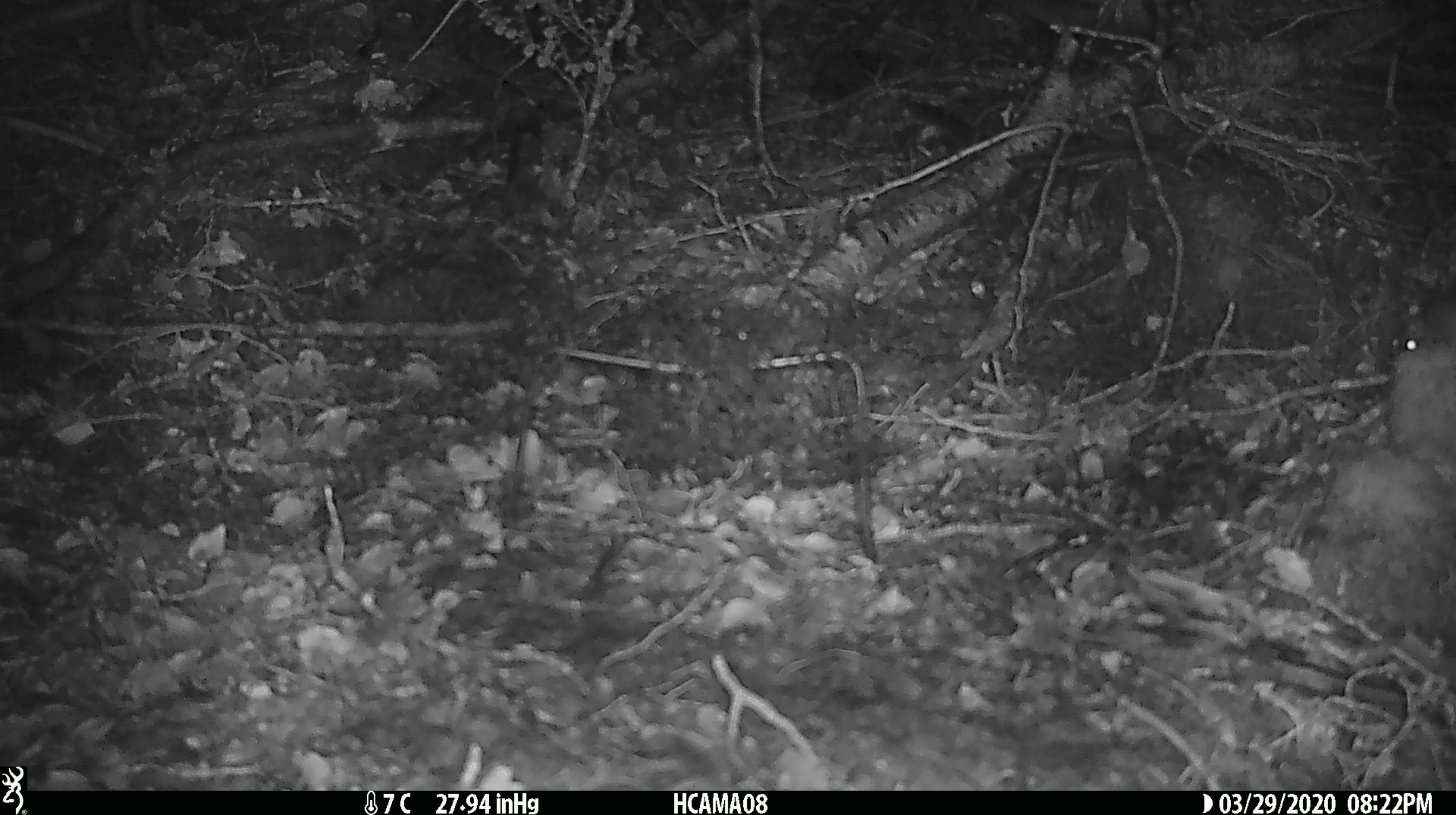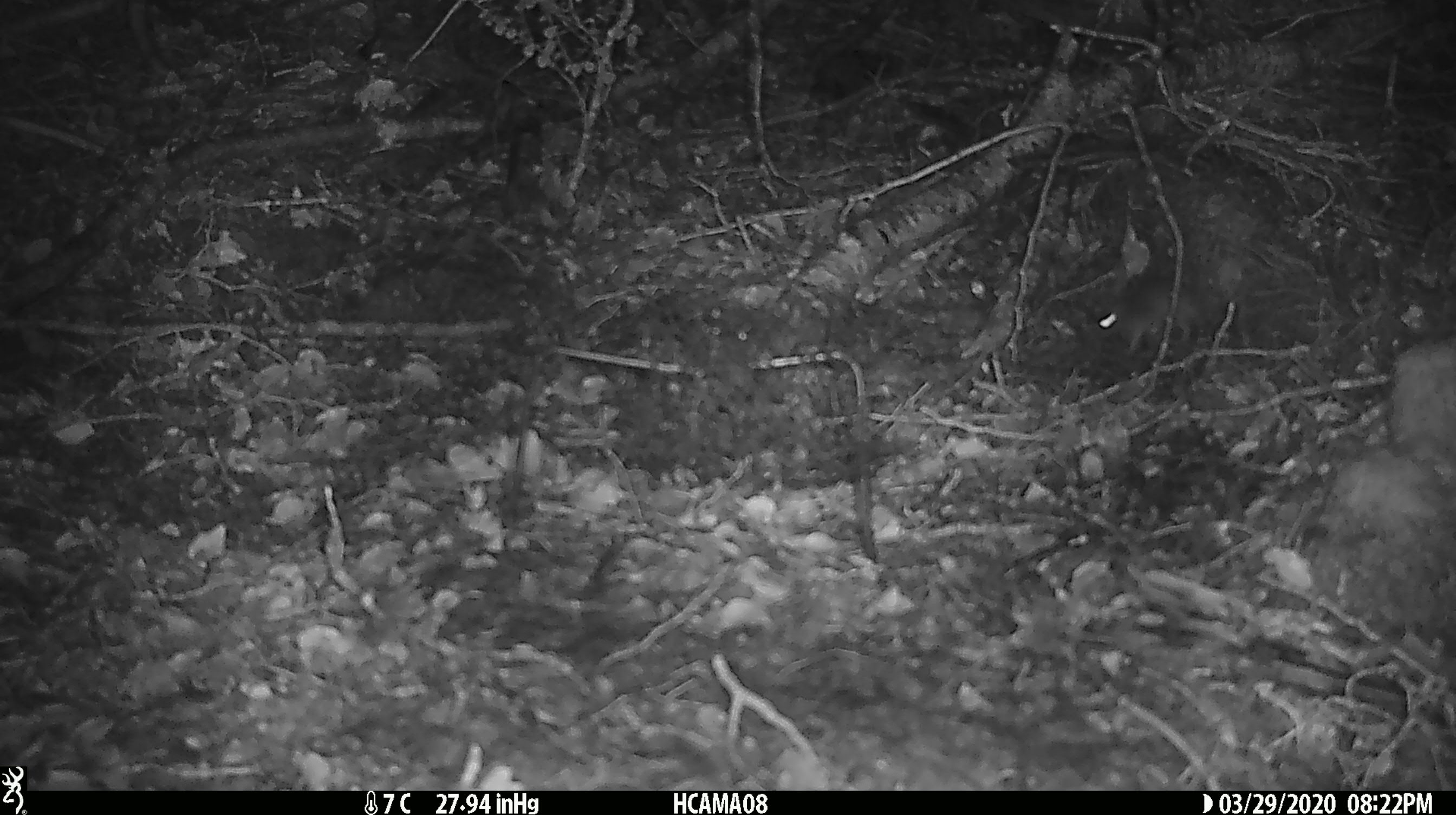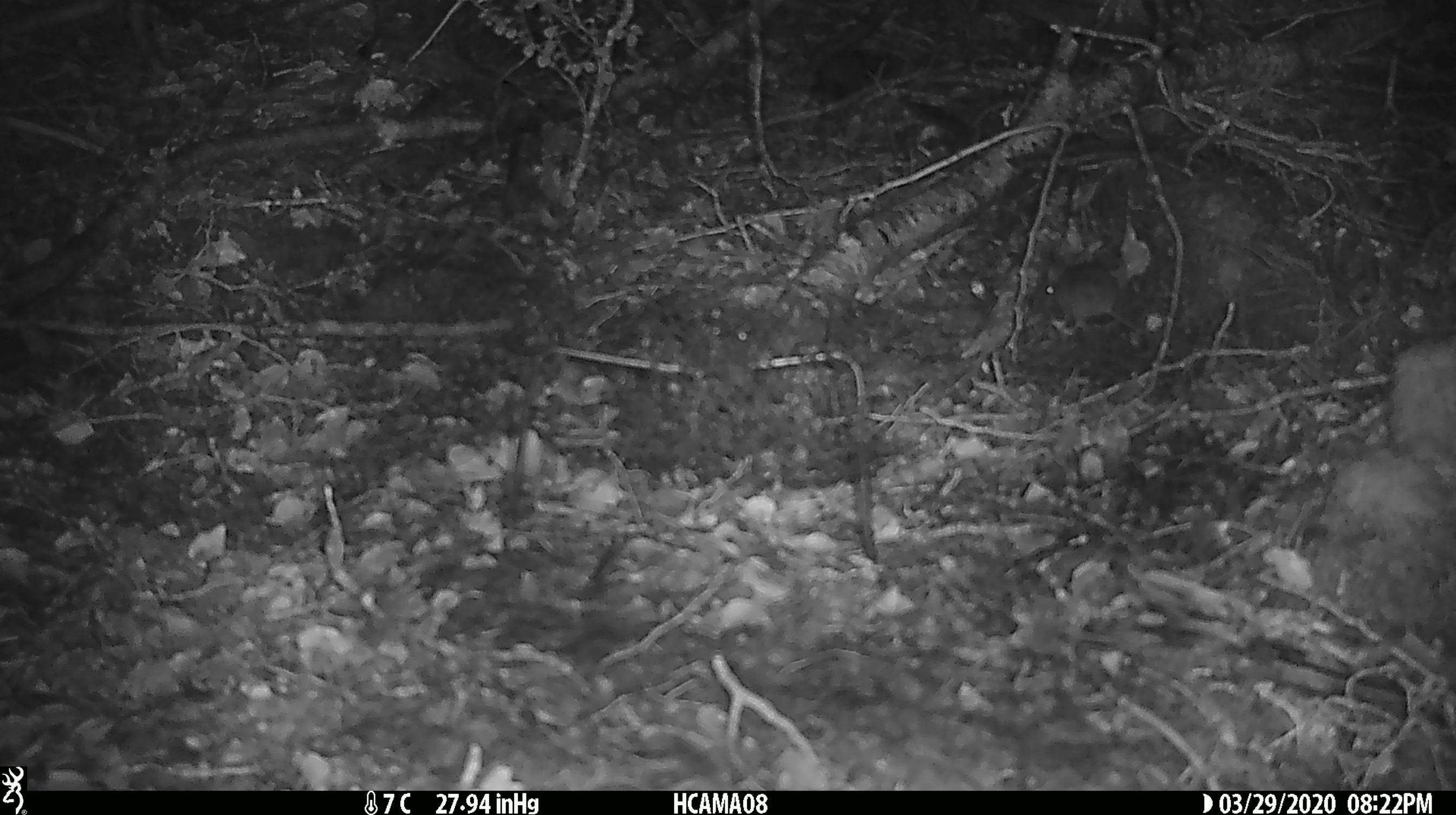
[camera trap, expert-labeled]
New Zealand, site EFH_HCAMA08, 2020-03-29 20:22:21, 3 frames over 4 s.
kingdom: Animalia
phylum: Chordata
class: Mammalia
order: Rodentia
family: Muridae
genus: Mus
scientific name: Mus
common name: mouse